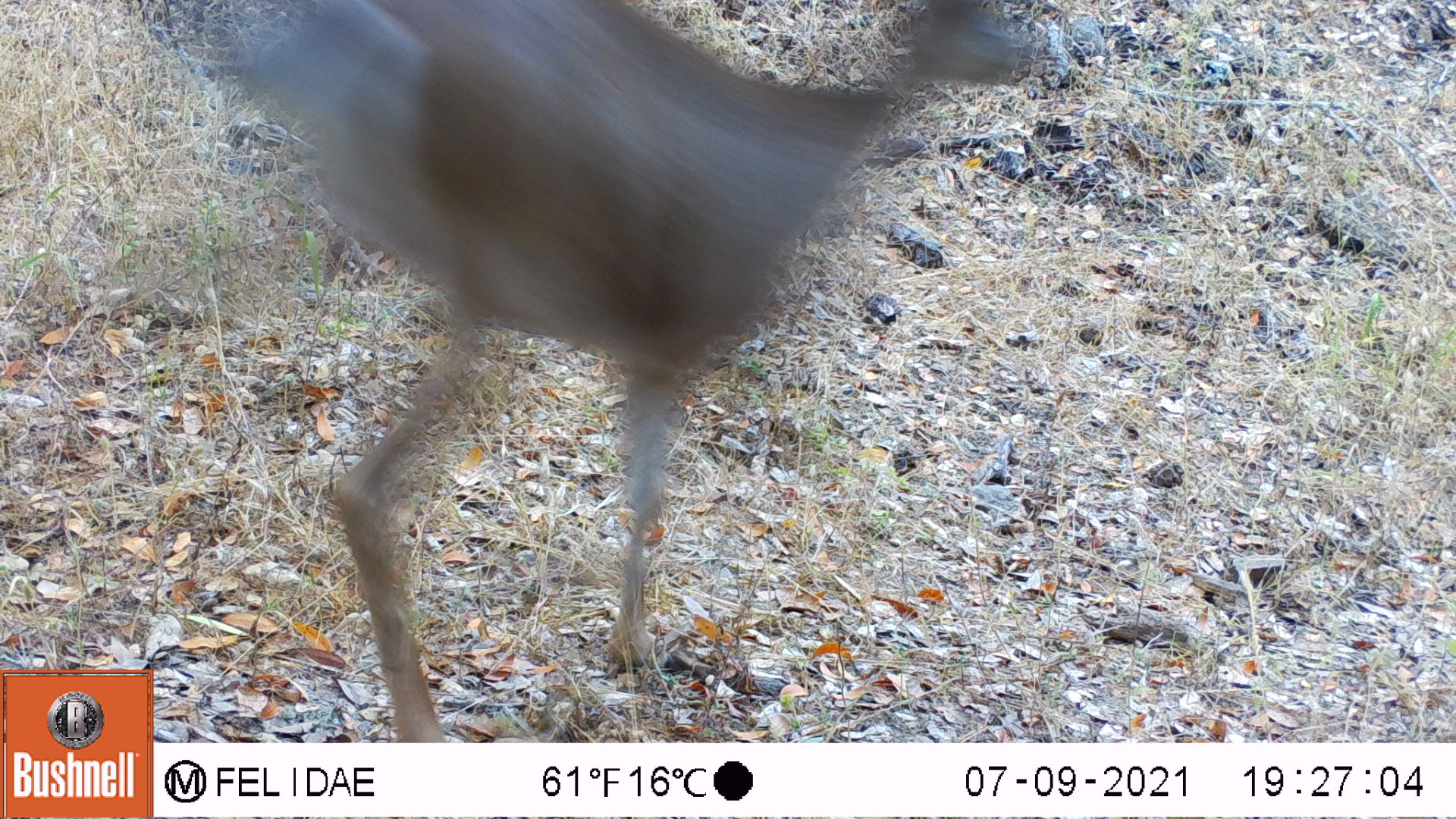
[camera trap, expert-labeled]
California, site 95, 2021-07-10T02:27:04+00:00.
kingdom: Animalia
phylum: Chordata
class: Mammalia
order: Artiodactyla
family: Cervidae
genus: Odocoileus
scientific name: Odocoileus hemionus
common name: mule deer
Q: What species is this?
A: Mule deer (Odocoileus hemionus).